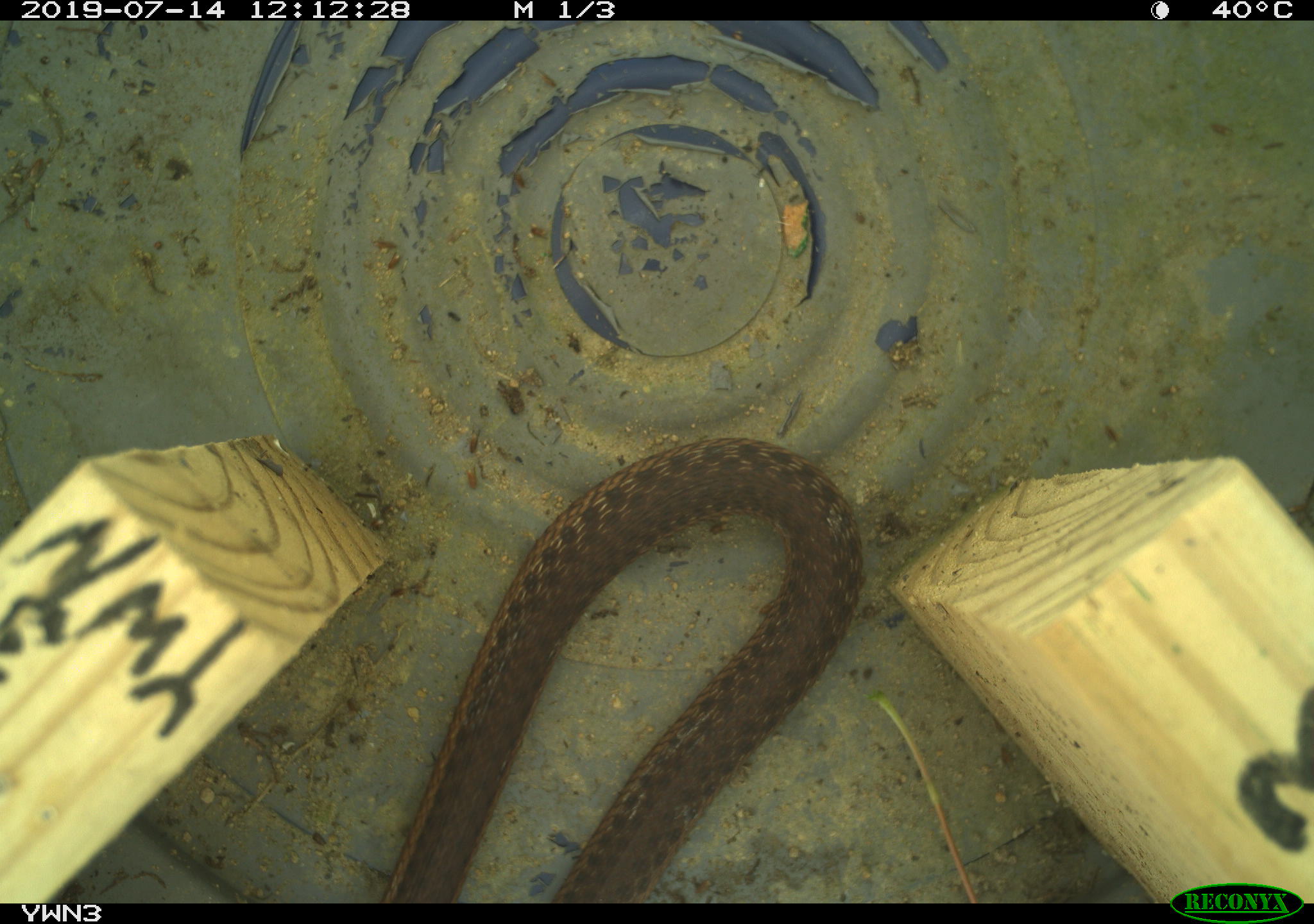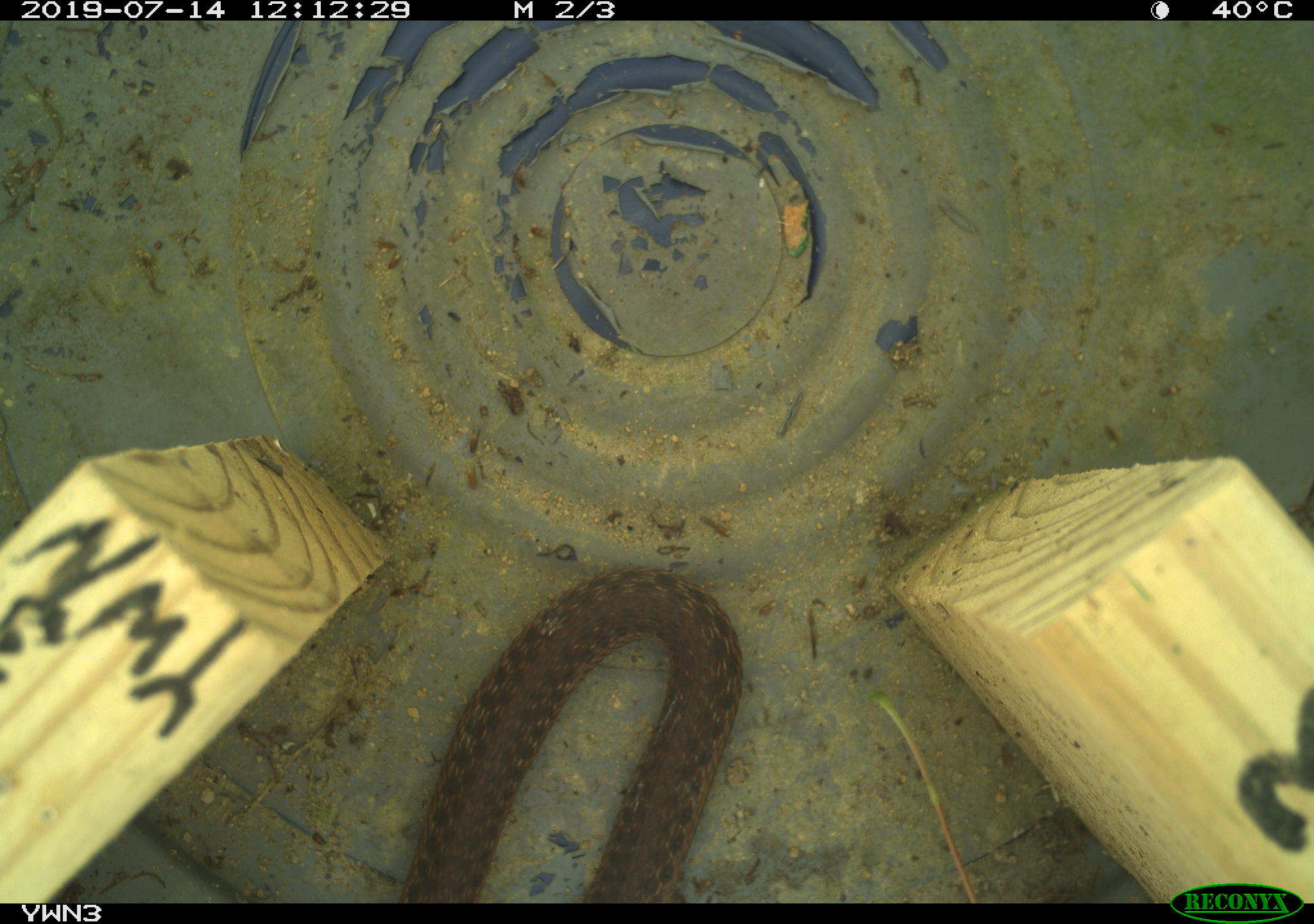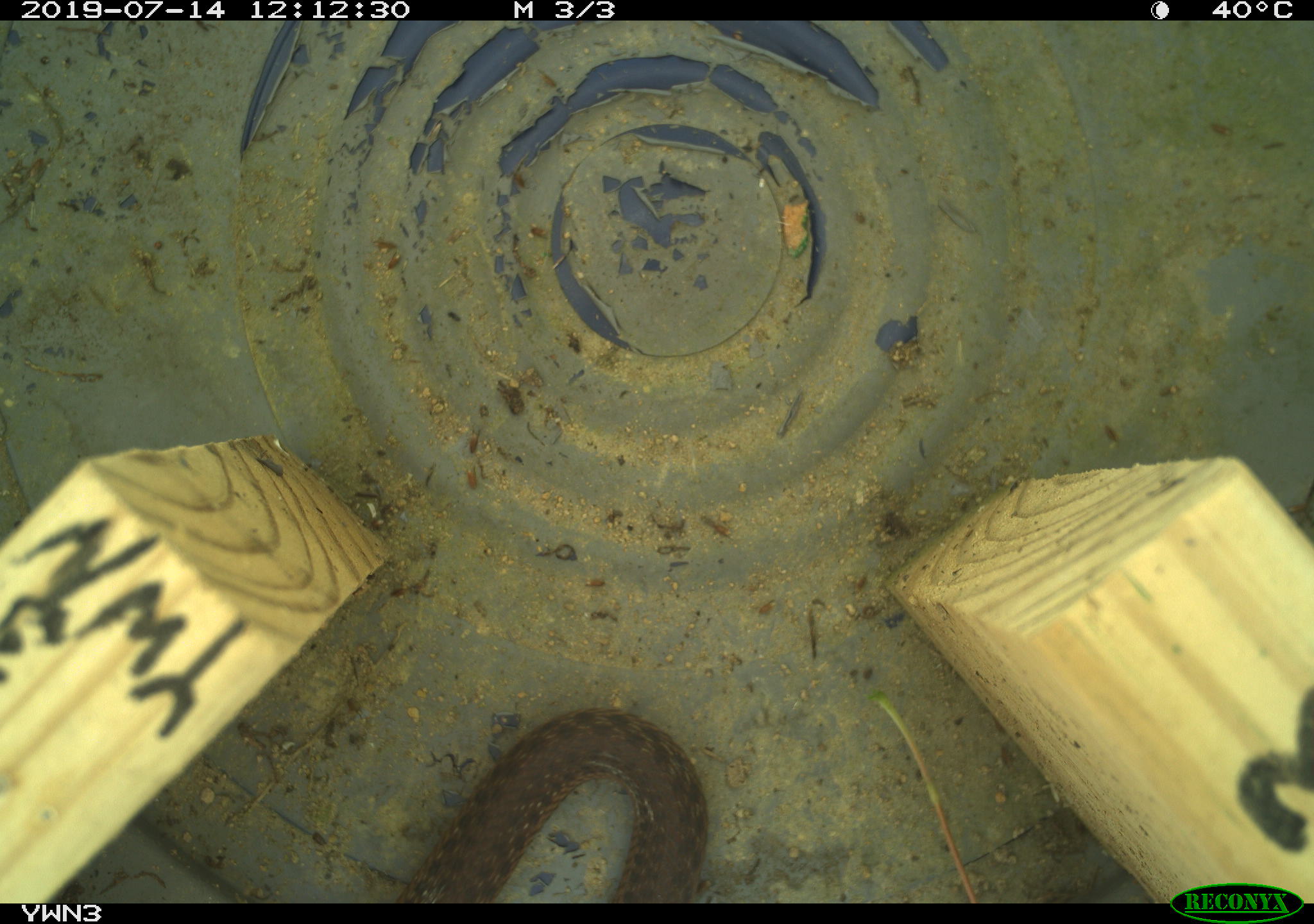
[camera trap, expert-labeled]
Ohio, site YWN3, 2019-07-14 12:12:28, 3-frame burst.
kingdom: Animalia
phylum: Chordata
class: Reptilia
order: Squamata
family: Colubridae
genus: Thamnophis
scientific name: Thamnophis sirtalis sirtalis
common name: eastern gartersnake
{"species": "eastern gartersnake (Thamnophis sirtalis sirtalis)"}